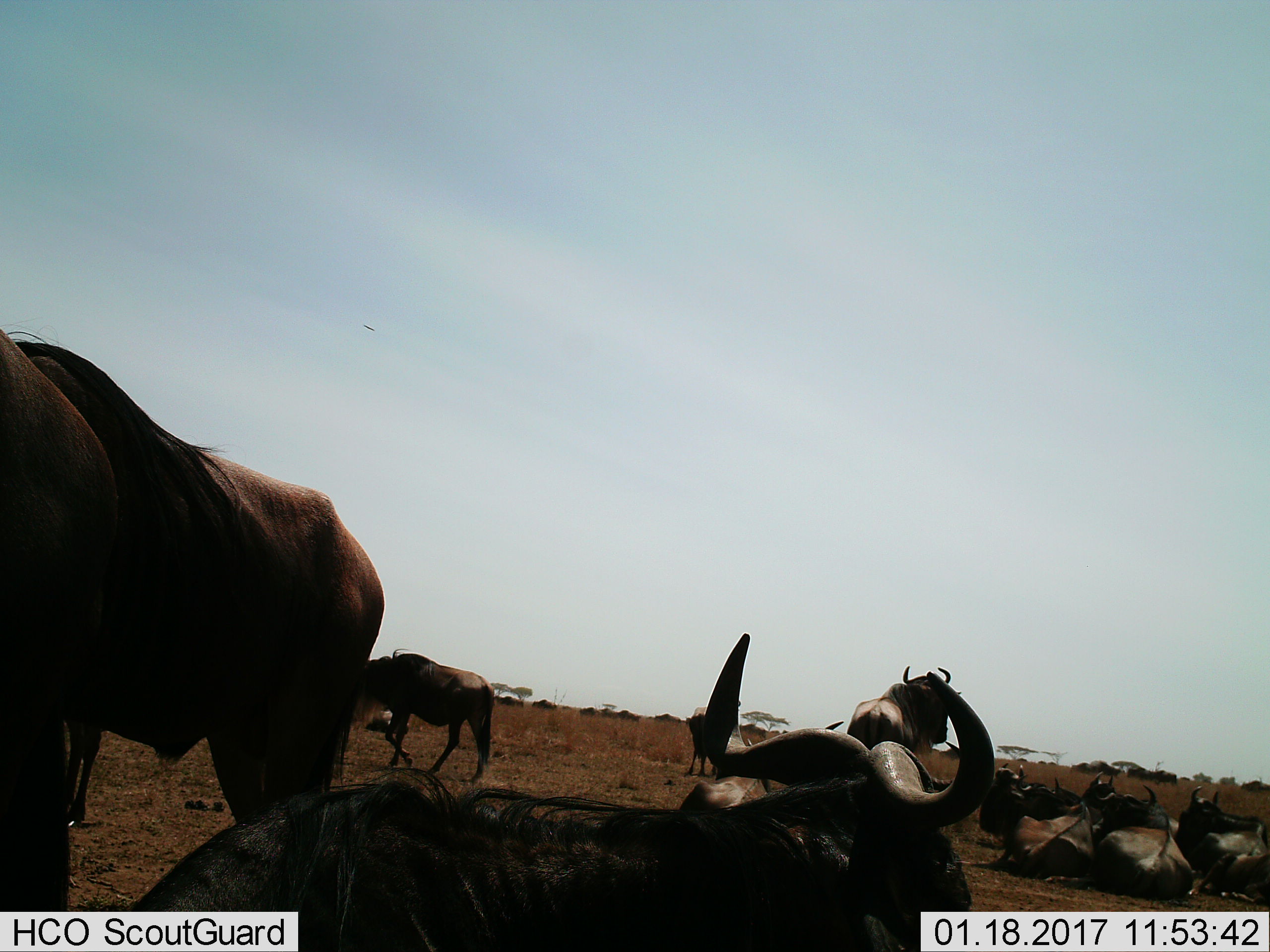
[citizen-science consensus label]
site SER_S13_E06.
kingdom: Animalia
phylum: Chordata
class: Mammalia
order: Artiodactyla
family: Bovidae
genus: Connochaetes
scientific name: Connochaetes taurinus taurinus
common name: blue wildebeest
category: wildebeestblue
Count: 10.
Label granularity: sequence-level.